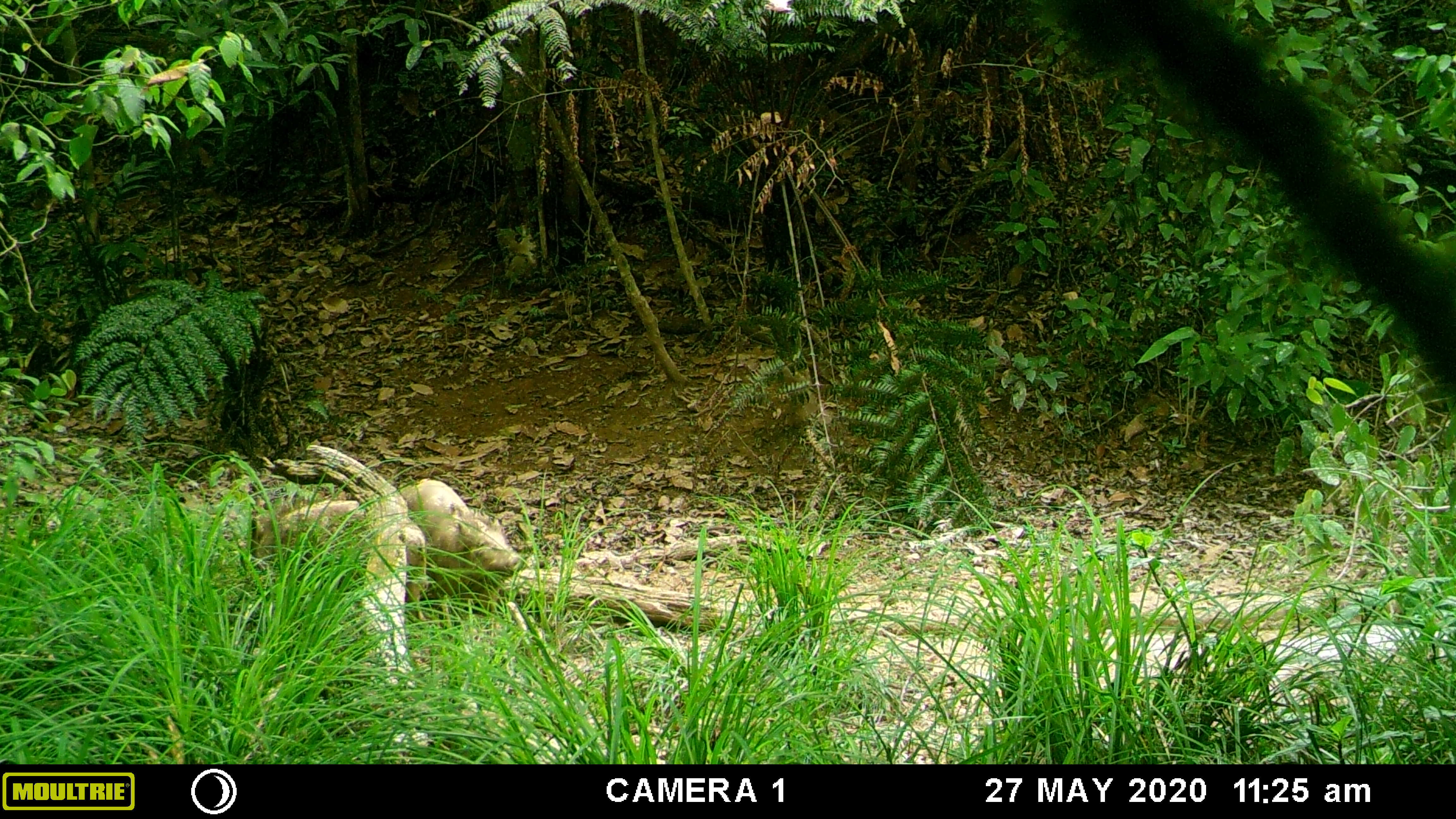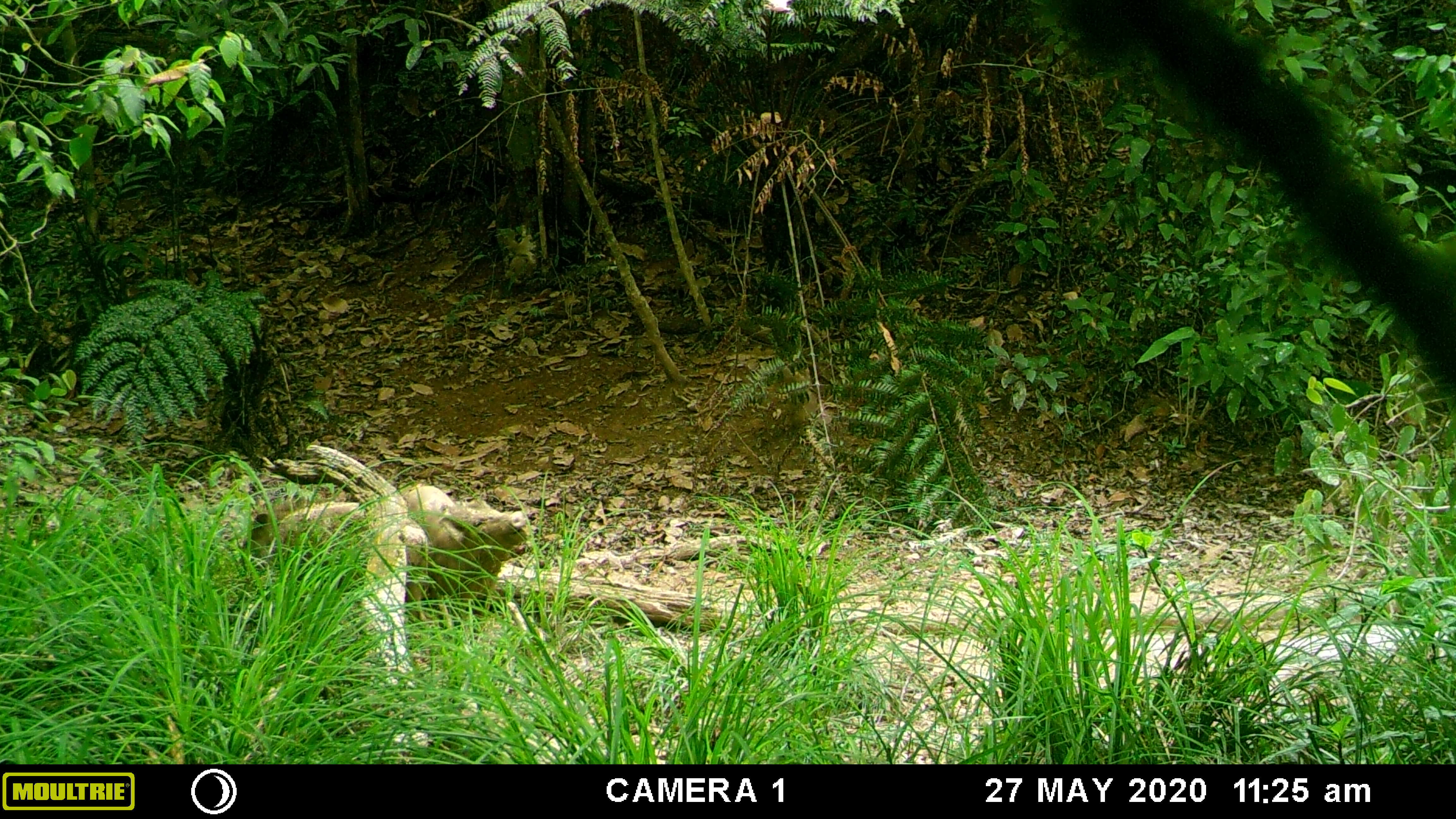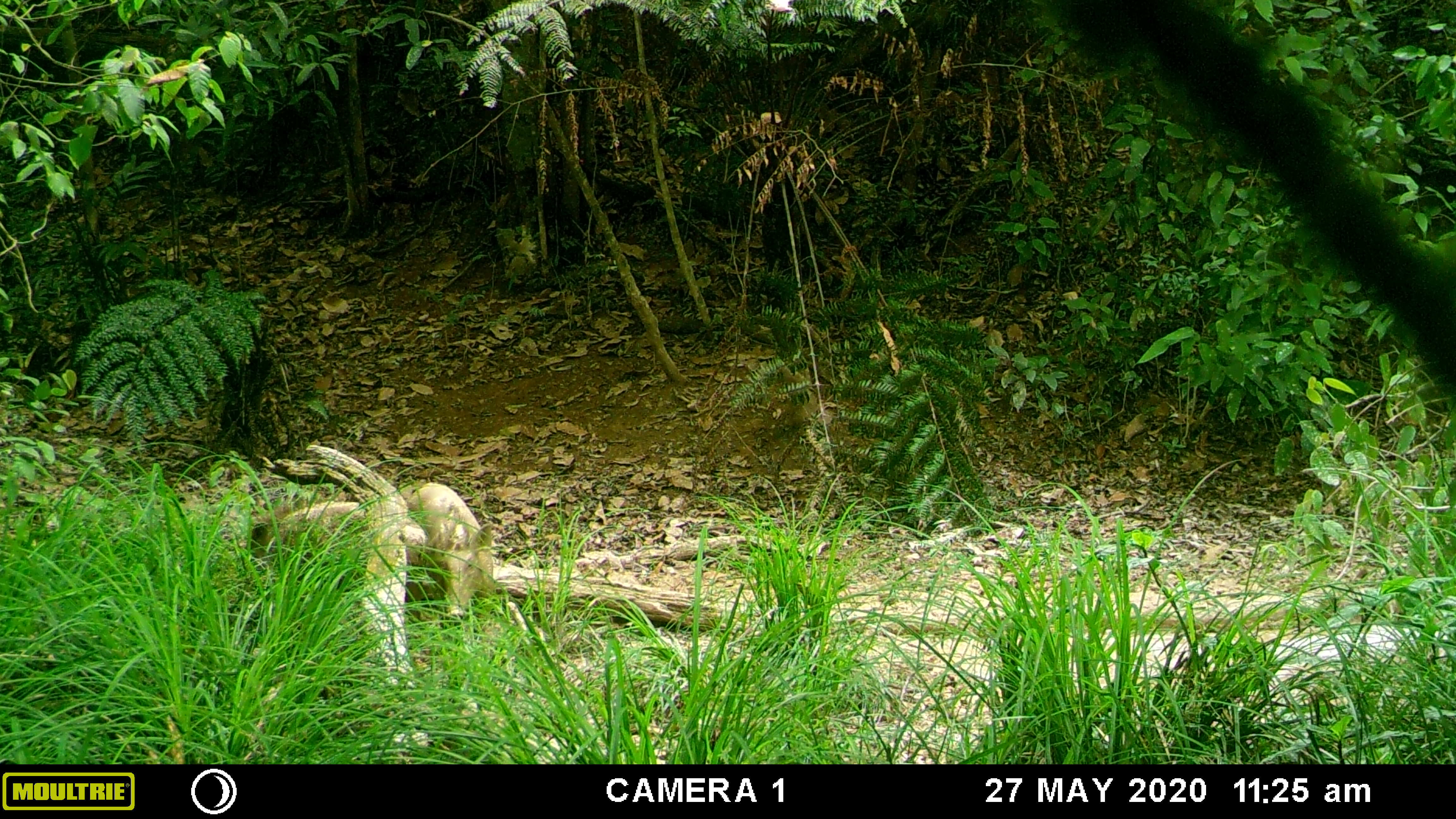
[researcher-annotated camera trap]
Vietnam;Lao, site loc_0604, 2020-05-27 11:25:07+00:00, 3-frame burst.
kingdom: Animalia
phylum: Chordata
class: Mammalia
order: Artiodactyla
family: Suidae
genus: Sus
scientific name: Sus scrofa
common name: eurasian wild pig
Eurasian wild pig (Sus scrofa). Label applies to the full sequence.